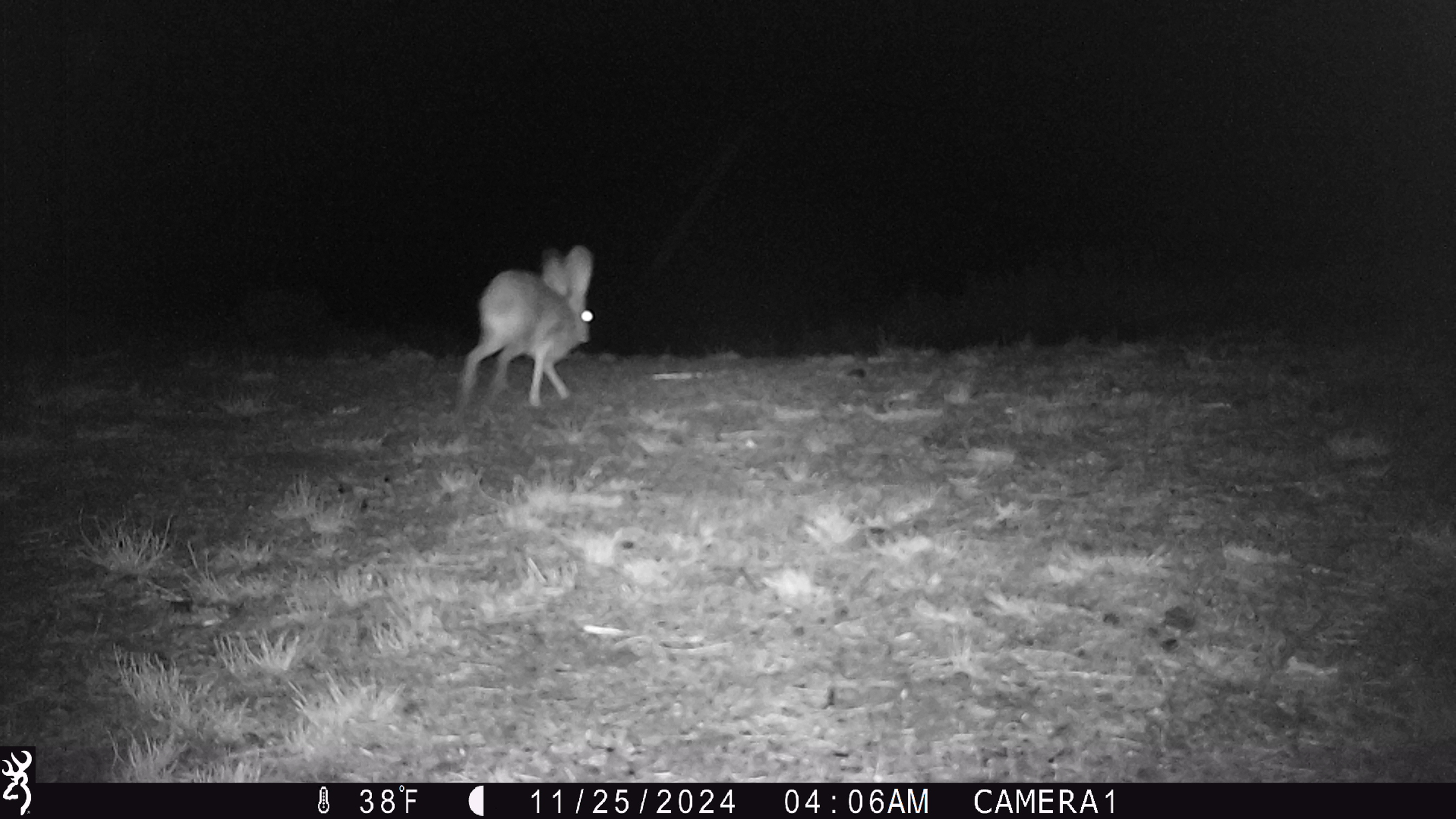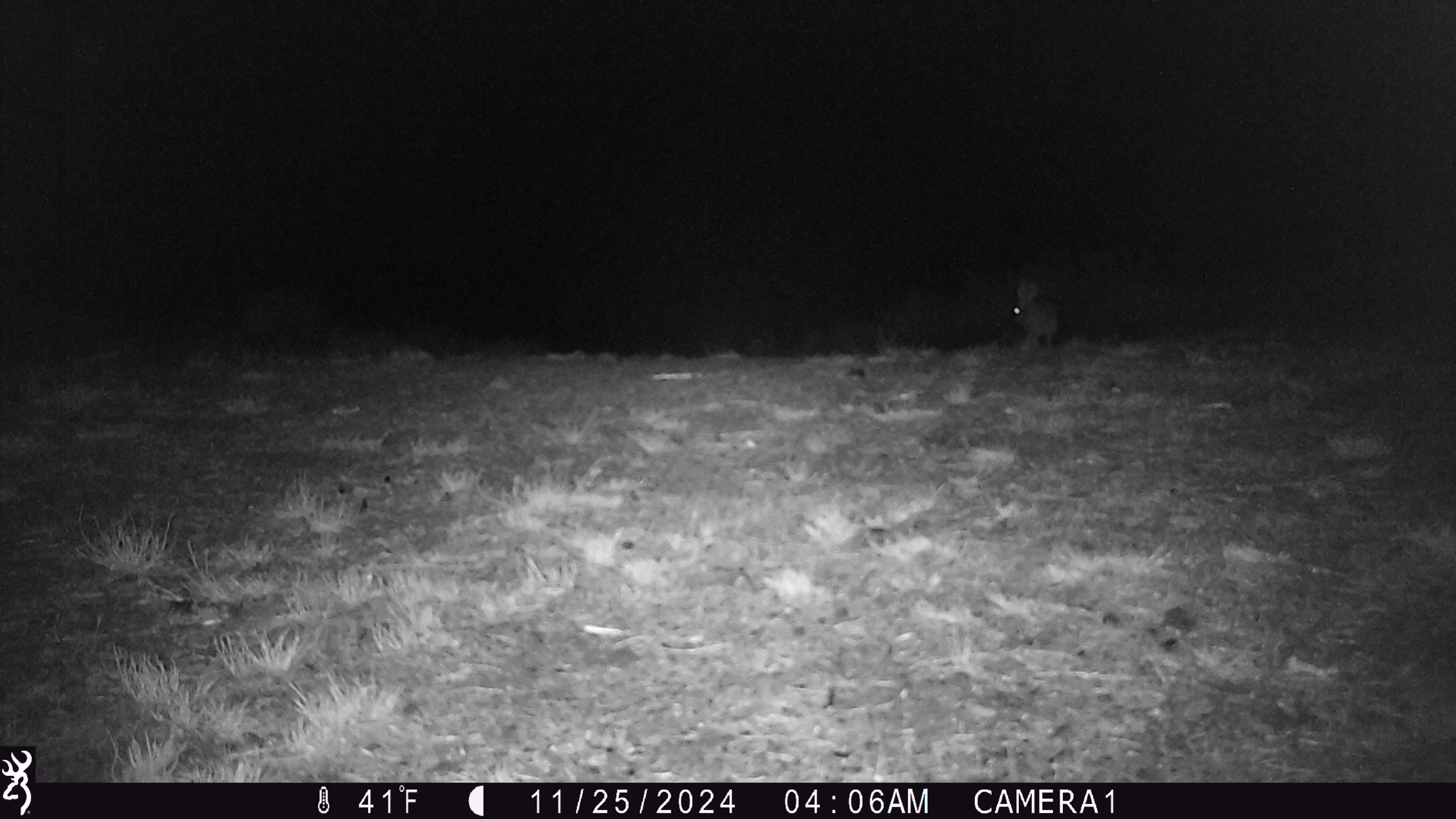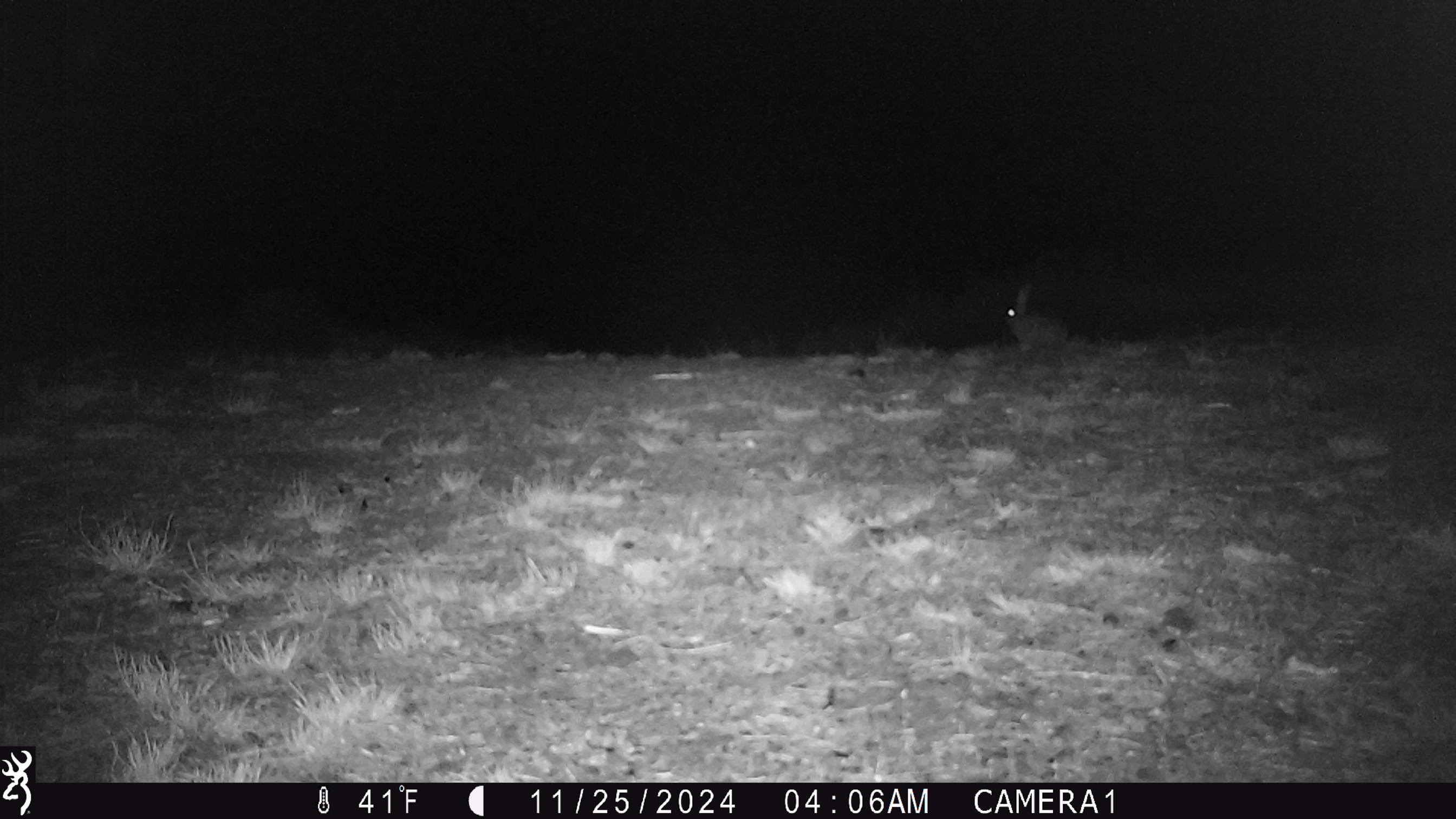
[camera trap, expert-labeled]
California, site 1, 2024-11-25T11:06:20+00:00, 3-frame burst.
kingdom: Animalia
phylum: Chordata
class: Mammalia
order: Lagomorpha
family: Leporidae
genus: Lepus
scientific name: Lepus californicus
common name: black-tailed jackrabbit